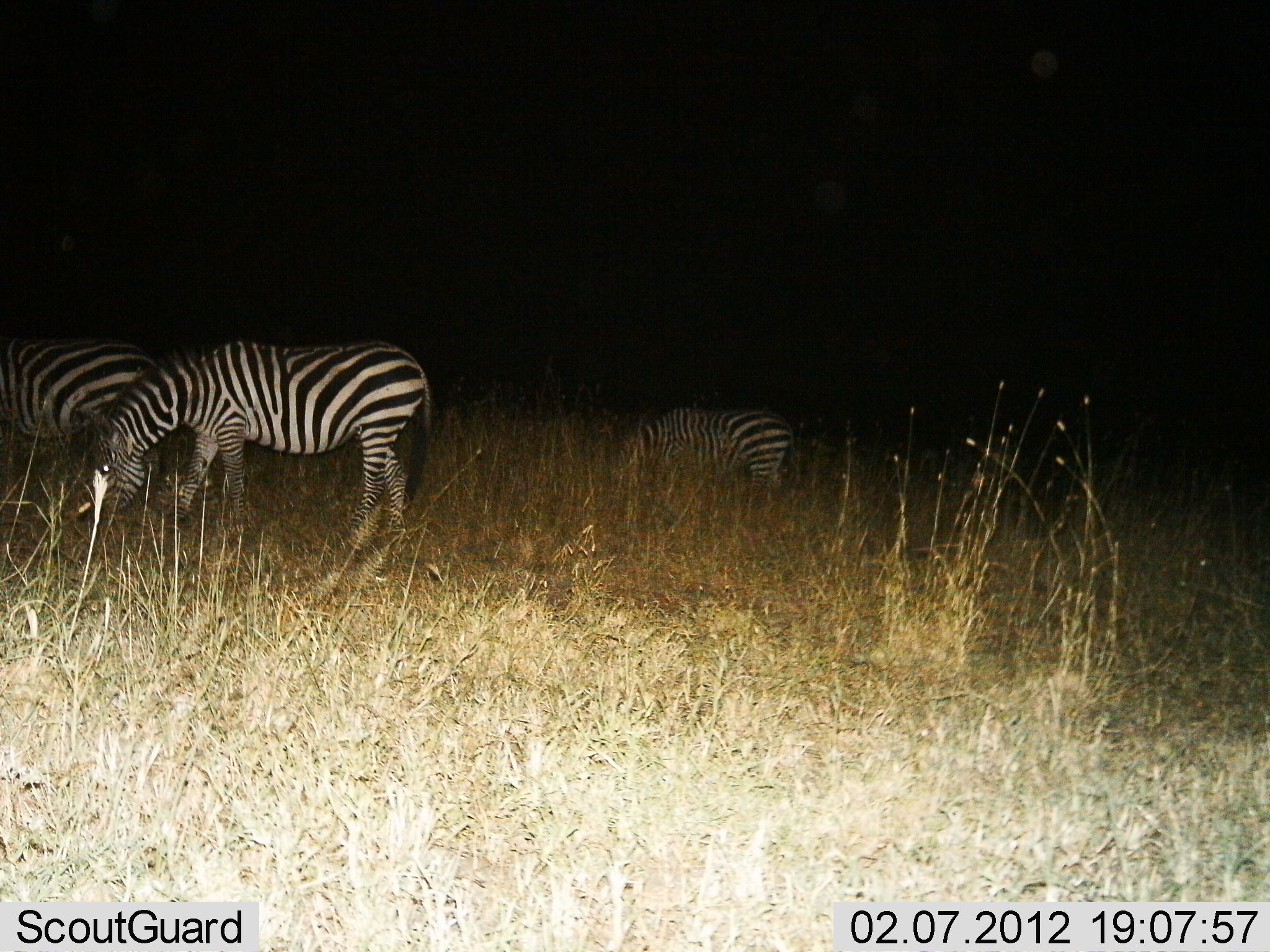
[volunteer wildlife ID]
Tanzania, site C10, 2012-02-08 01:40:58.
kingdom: Animalia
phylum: Chordata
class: Mammalia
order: Perissodactyla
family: Equidae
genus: Equus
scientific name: Equus quagga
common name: plains zebra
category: zebra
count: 3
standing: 17%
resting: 0%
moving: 0%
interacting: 0%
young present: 0%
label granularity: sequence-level